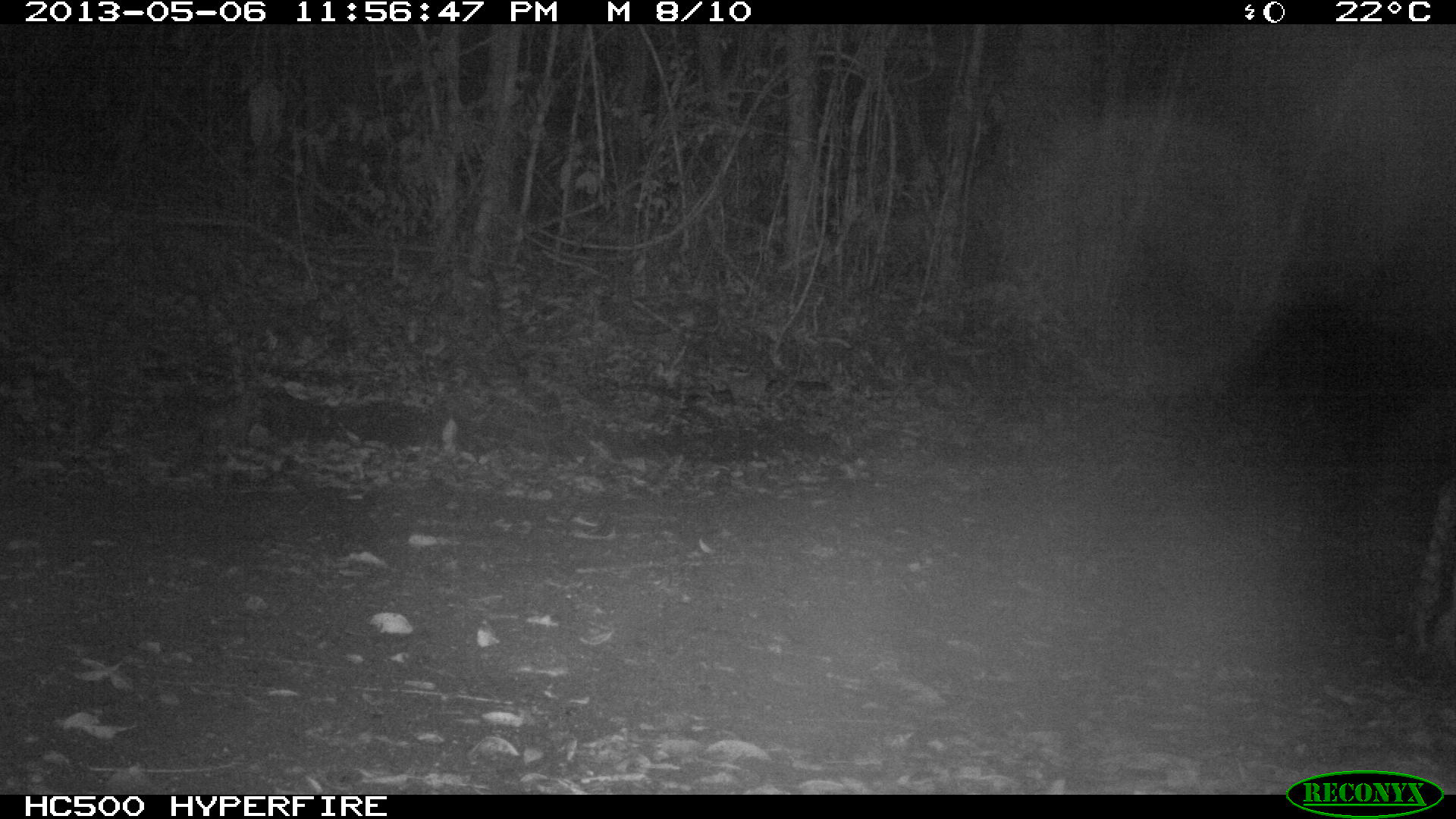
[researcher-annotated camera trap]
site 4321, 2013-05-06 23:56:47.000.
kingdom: Animalia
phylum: Chordata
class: Mammalia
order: Carnivora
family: Felidae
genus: Leopardus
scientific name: Leopardus pardalis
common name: ocelot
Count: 1.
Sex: male.